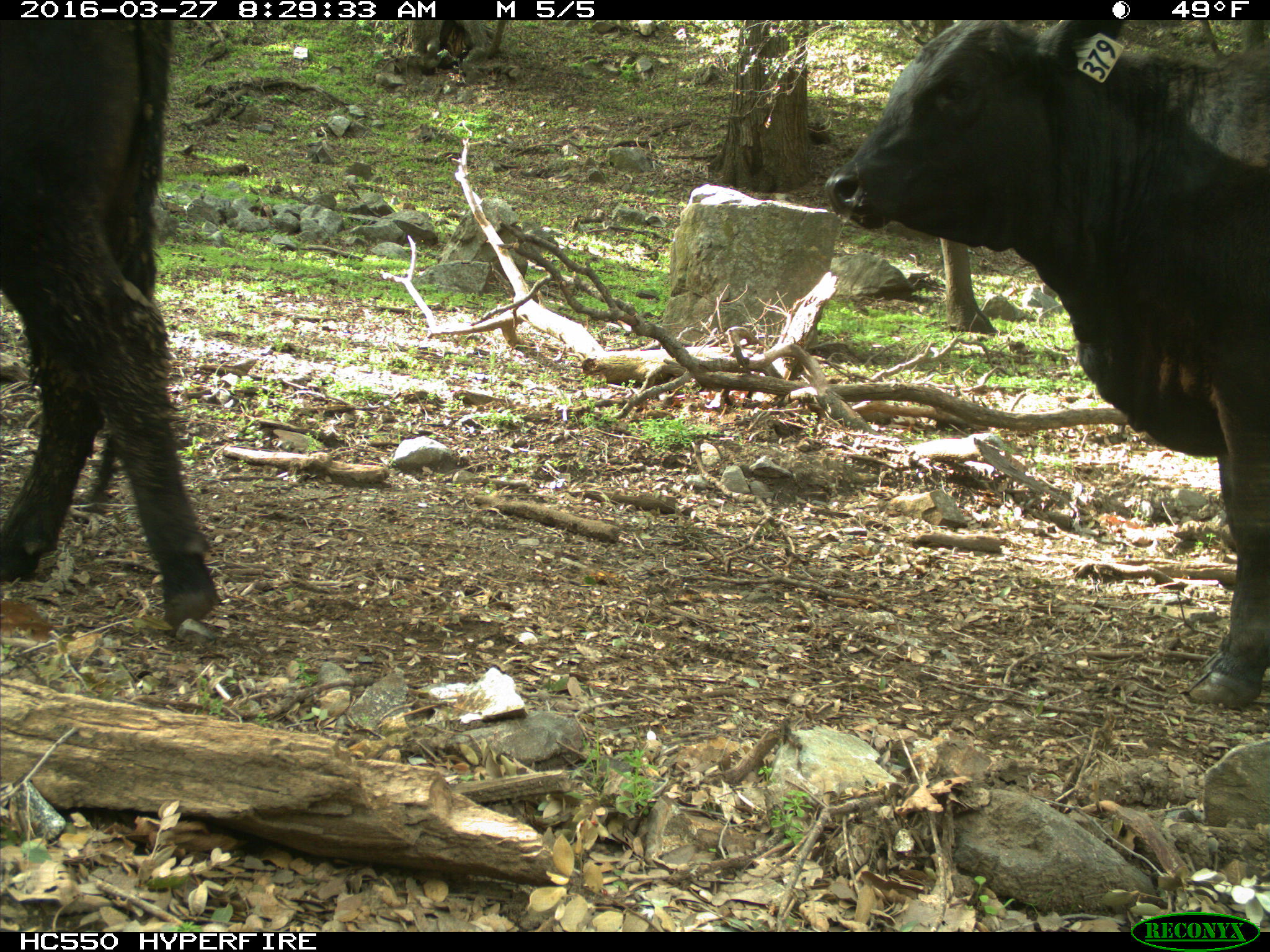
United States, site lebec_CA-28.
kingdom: Animalia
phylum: Chordata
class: Mammalia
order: Artiodactyla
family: Bovidae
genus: Bos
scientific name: Bos taurus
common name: domestic cow